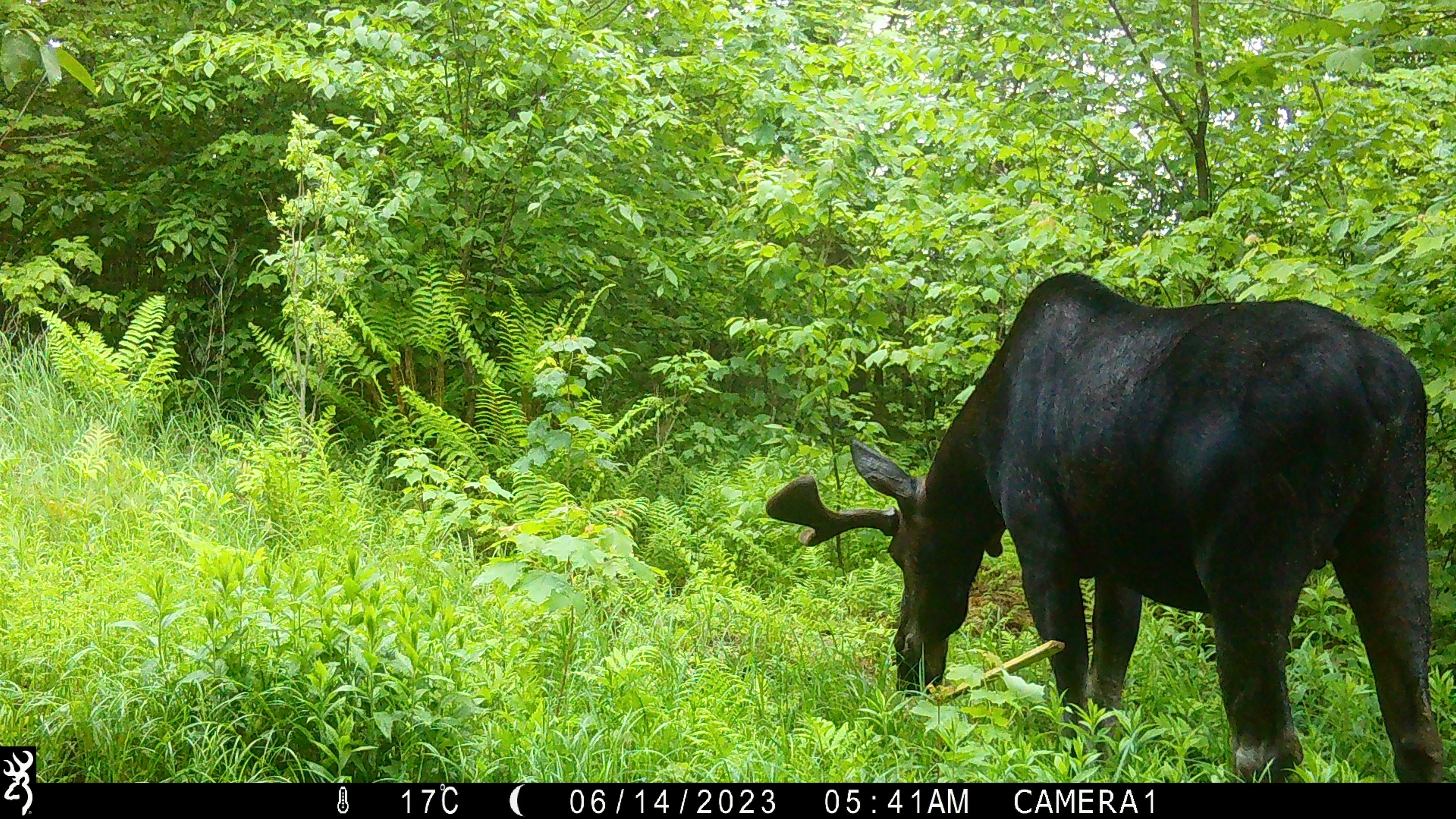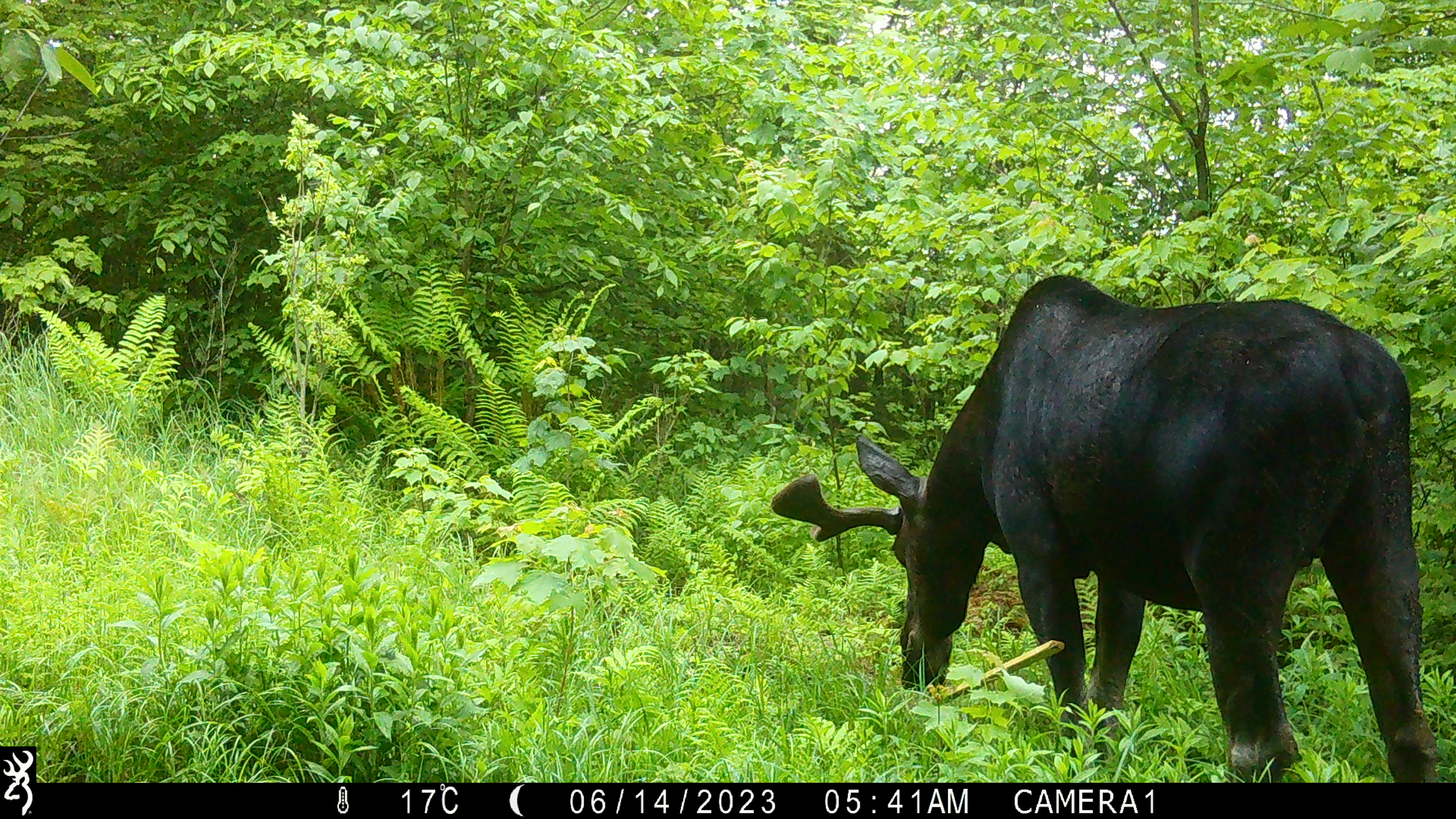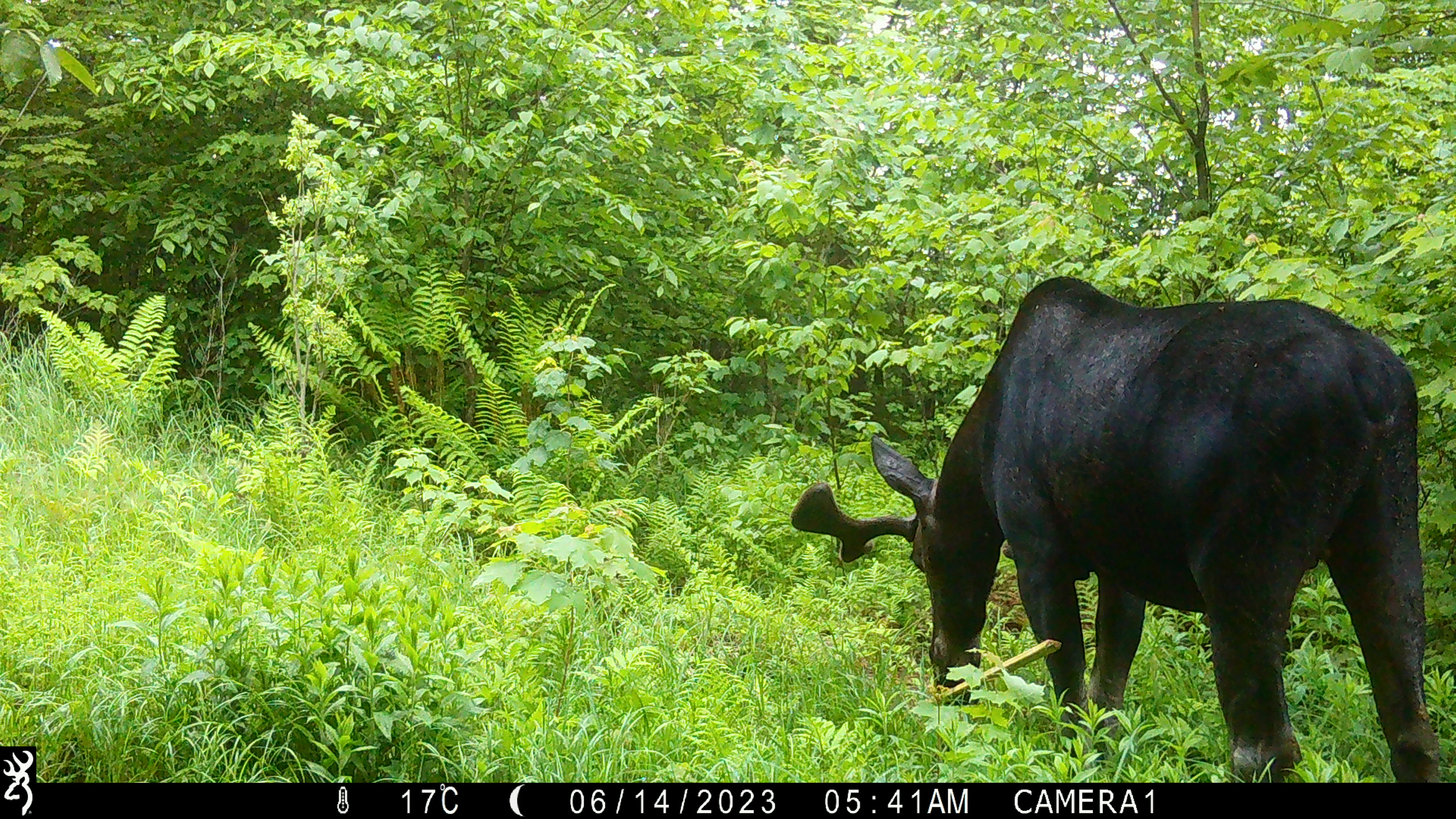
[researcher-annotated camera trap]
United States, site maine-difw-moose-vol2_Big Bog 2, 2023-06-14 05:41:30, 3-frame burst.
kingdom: Animalia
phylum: Chordata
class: Mammalia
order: Artiodactyla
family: Cervidae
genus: Alces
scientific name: Alces alces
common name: moose